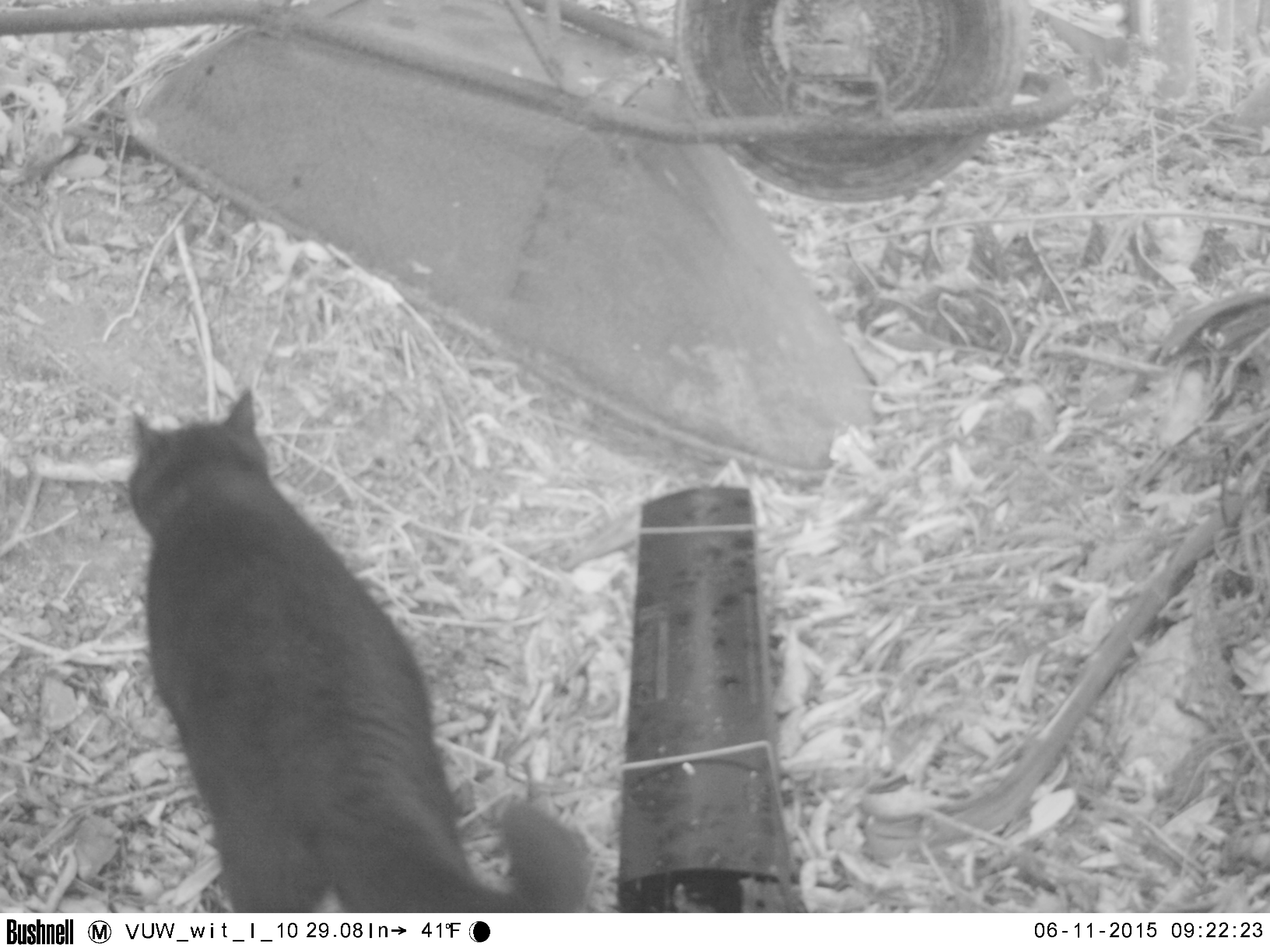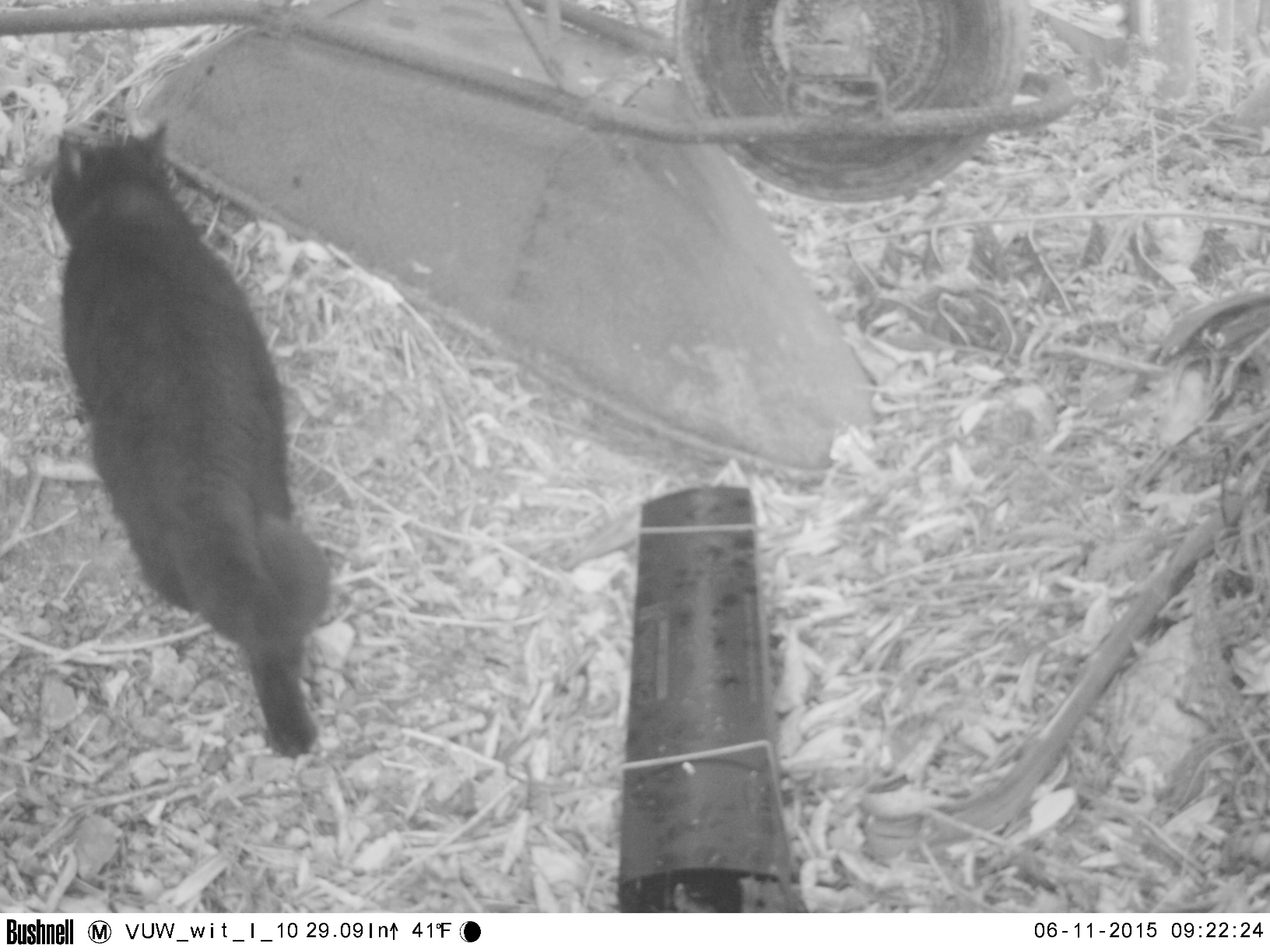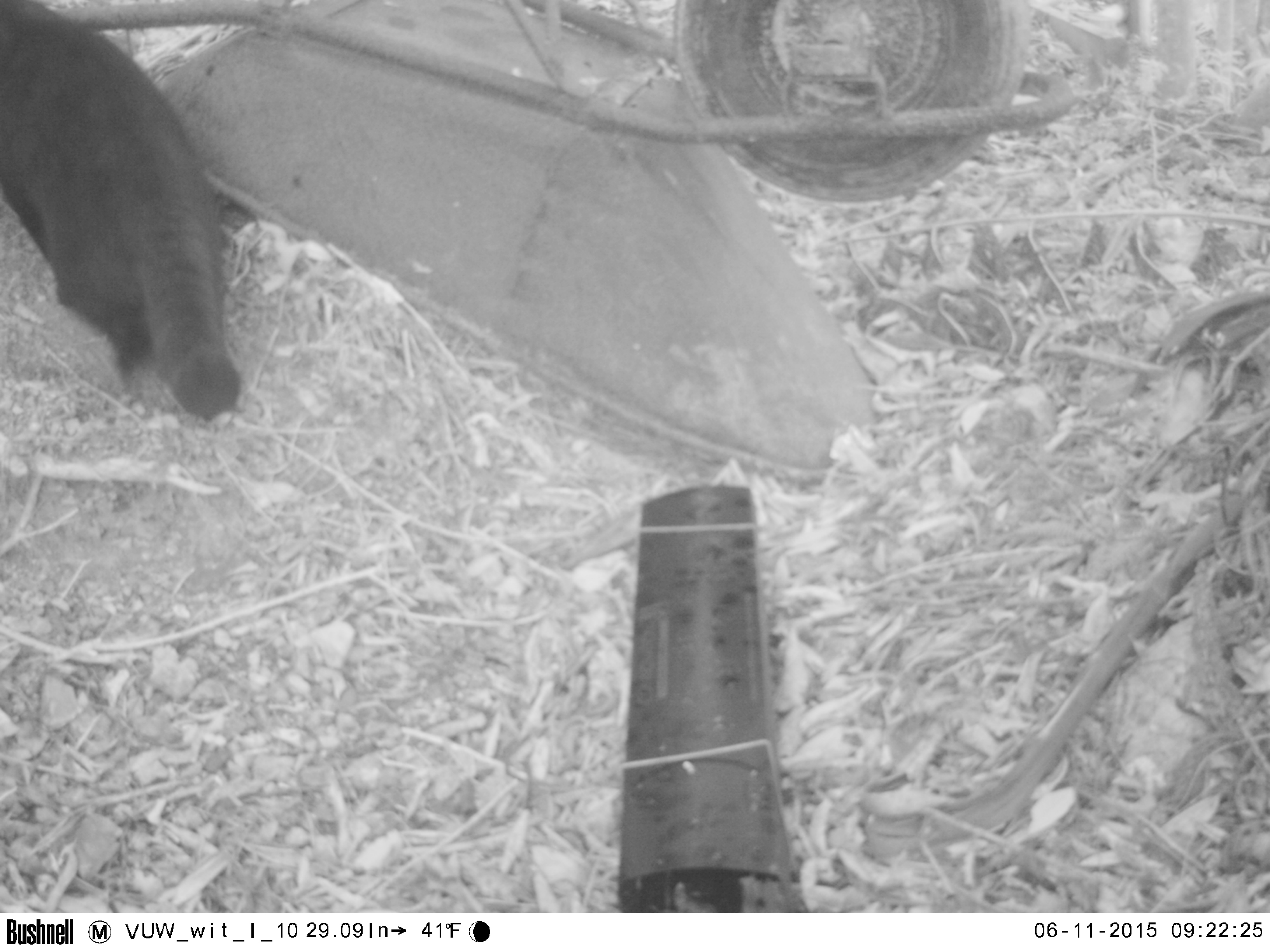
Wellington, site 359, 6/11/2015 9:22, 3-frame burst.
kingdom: Animalia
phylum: Chordata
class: Mammalia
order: Carnivora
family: Felidae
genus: Felis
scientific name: Felis catus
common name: cat